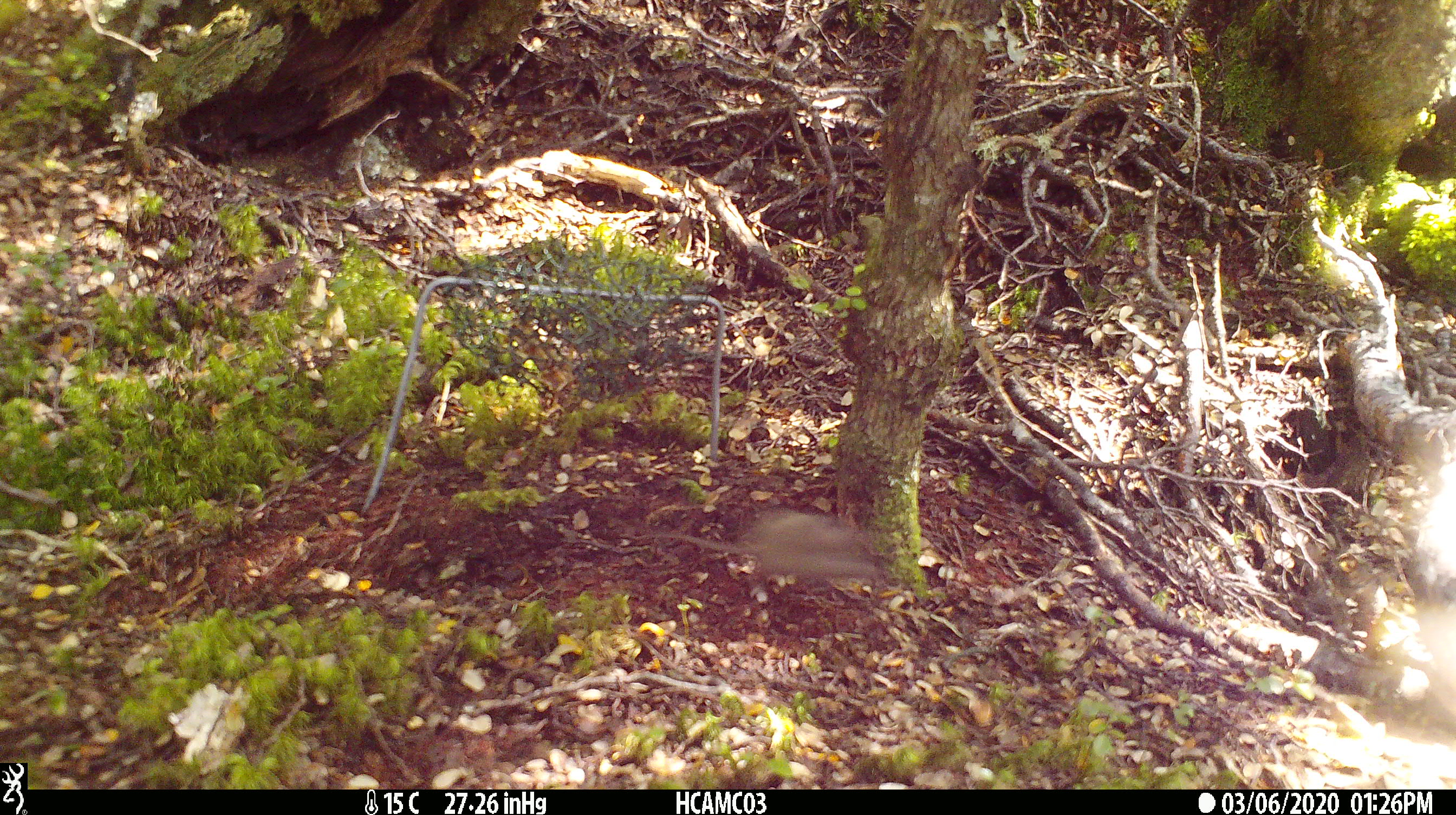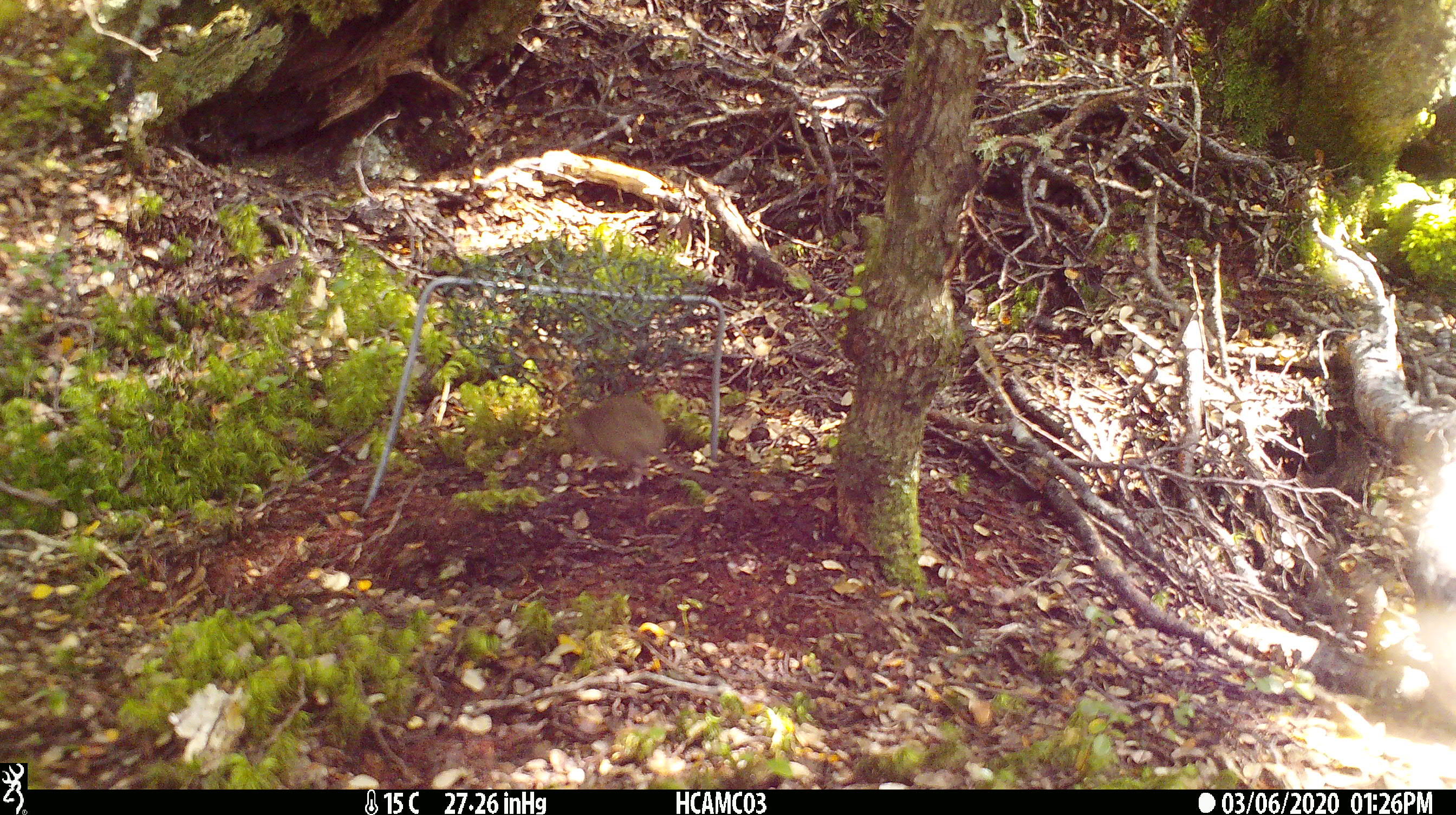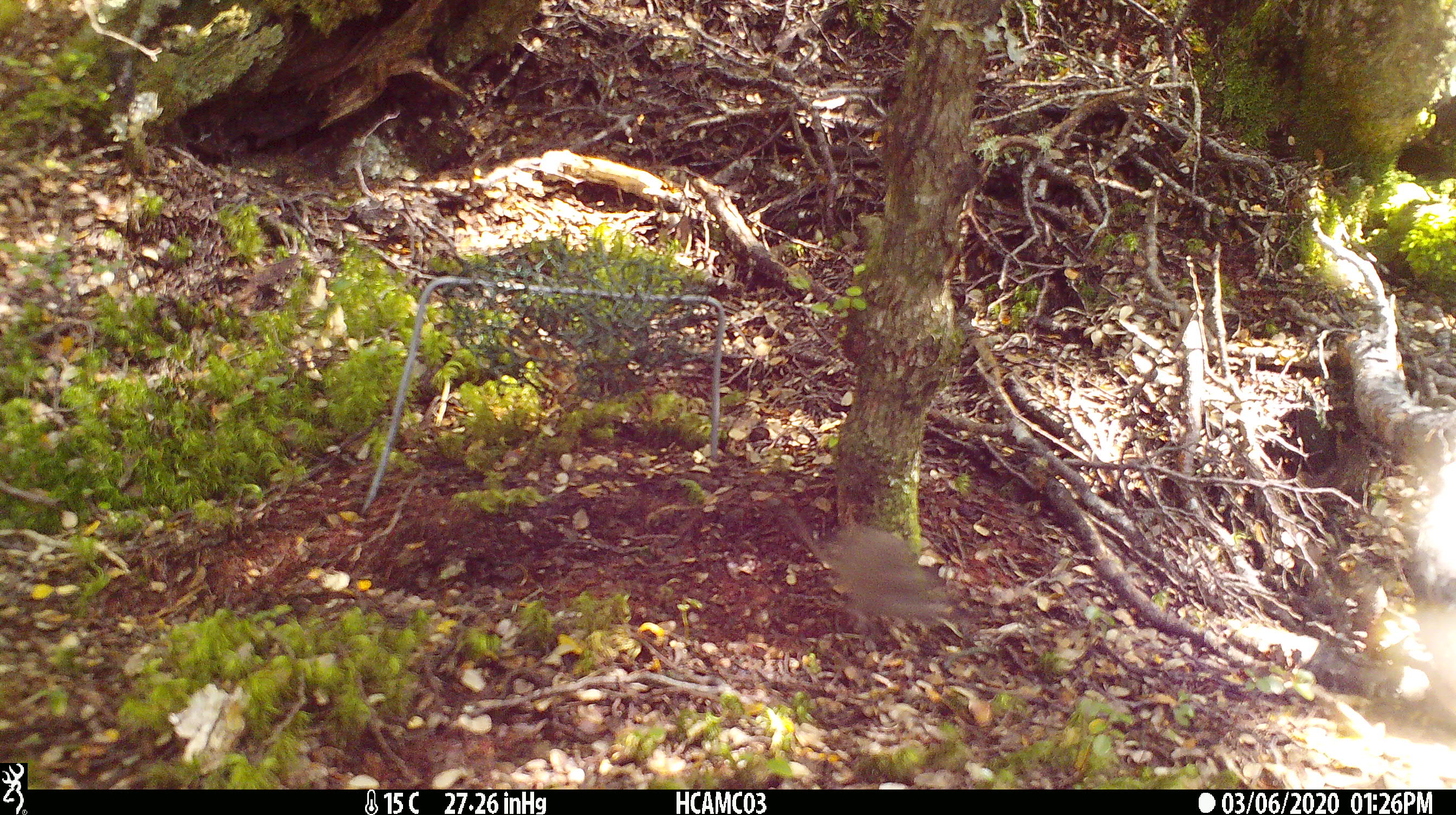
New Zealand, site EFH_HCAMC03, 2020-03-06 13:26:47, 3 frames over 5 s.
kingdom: Animalia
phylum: Chordata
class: Mammalia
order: Rodentia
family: Muridae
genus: Mus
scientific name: Mus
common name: mouse